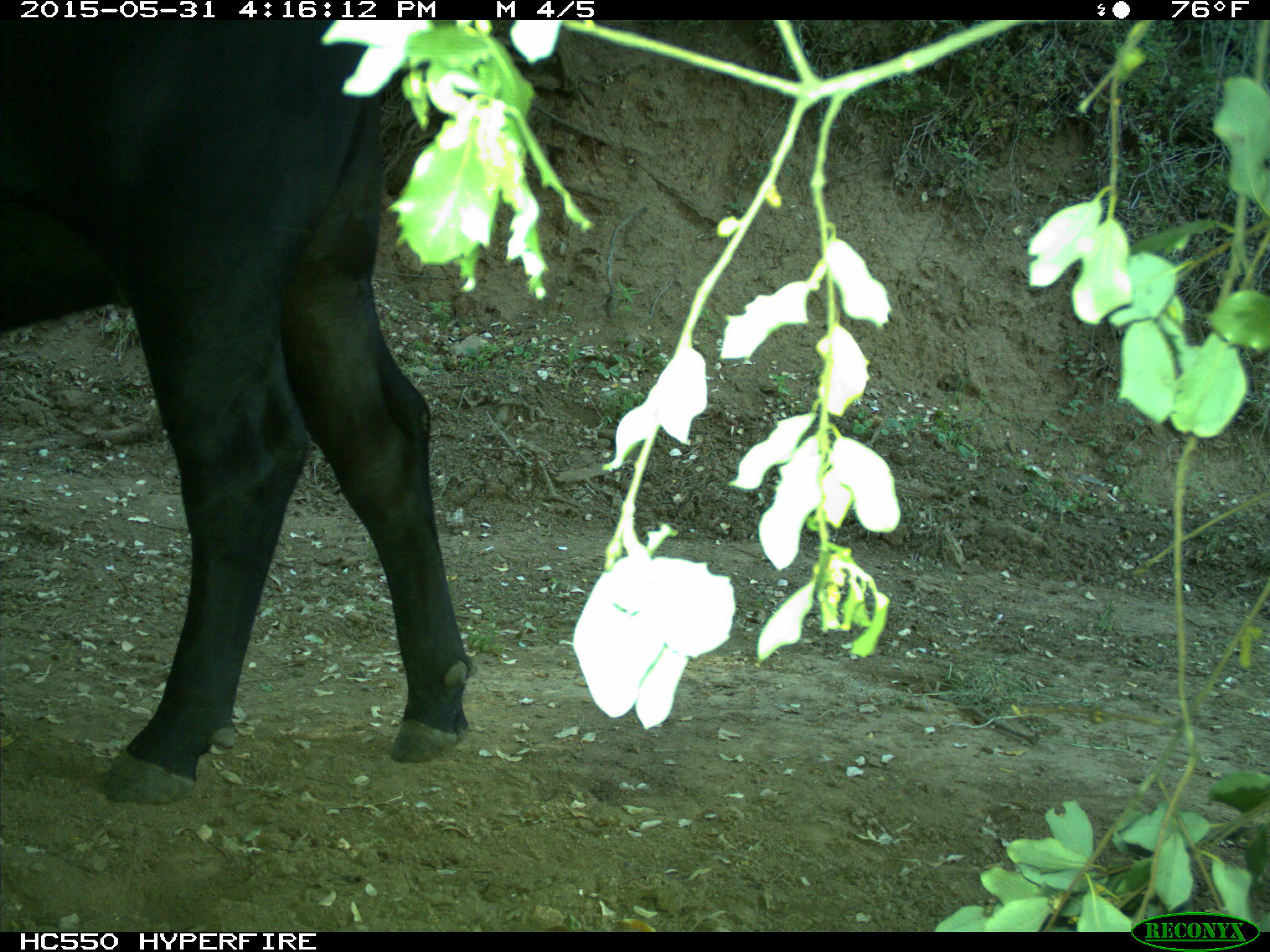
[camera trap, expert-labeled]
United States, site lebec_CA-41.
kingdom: Animalia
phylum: Chordata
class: Mammalia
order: Artiodactyla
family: Bovidae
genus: Bos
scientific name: Bos taurus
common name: domestic cow